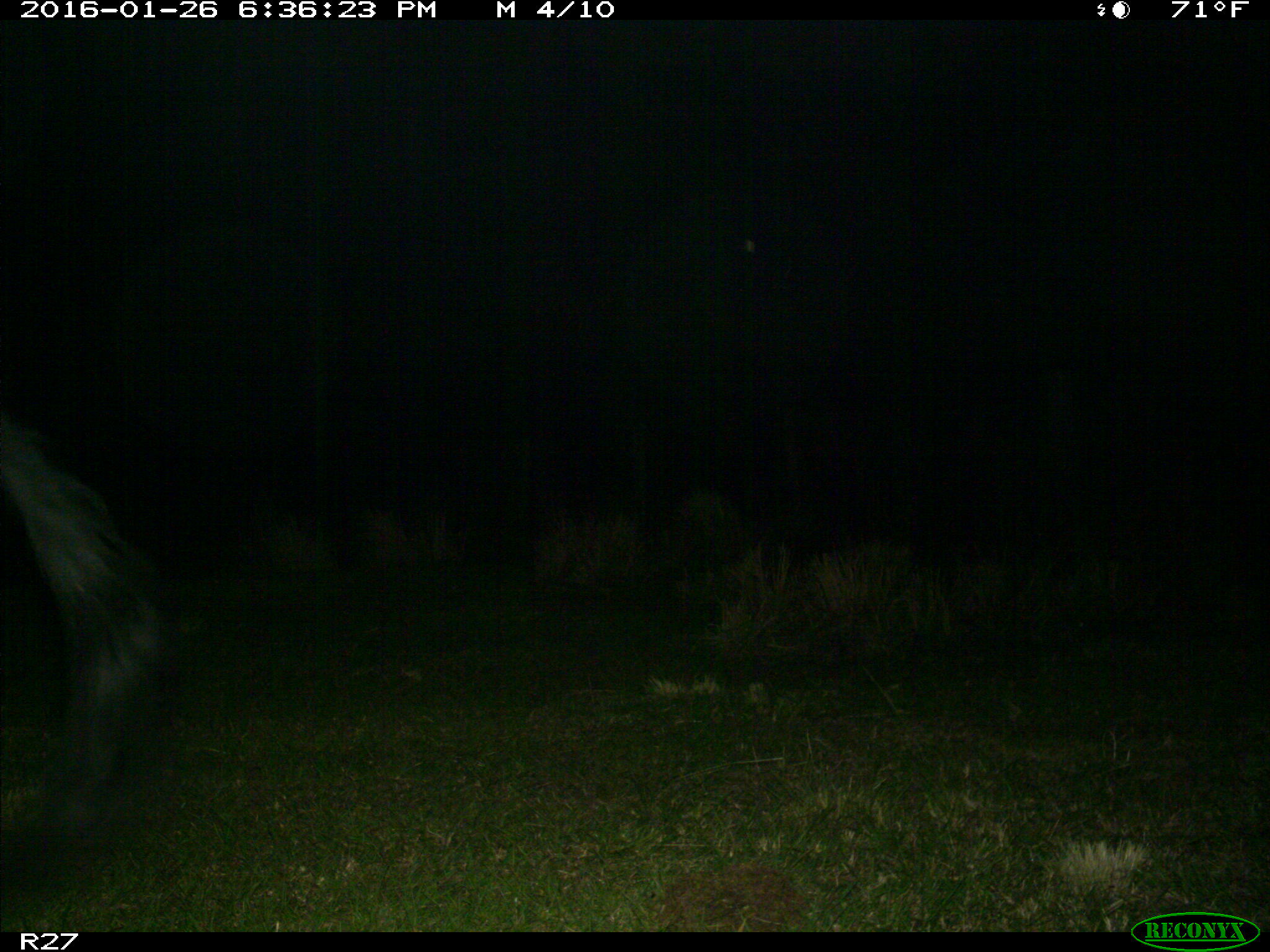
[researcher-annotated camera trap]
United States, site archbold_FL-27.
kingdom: Animalia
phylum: Chordata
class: Mammalia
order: Artiodactyla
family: Bovidae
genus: Bos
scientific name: Bos taurus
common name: domestic cow